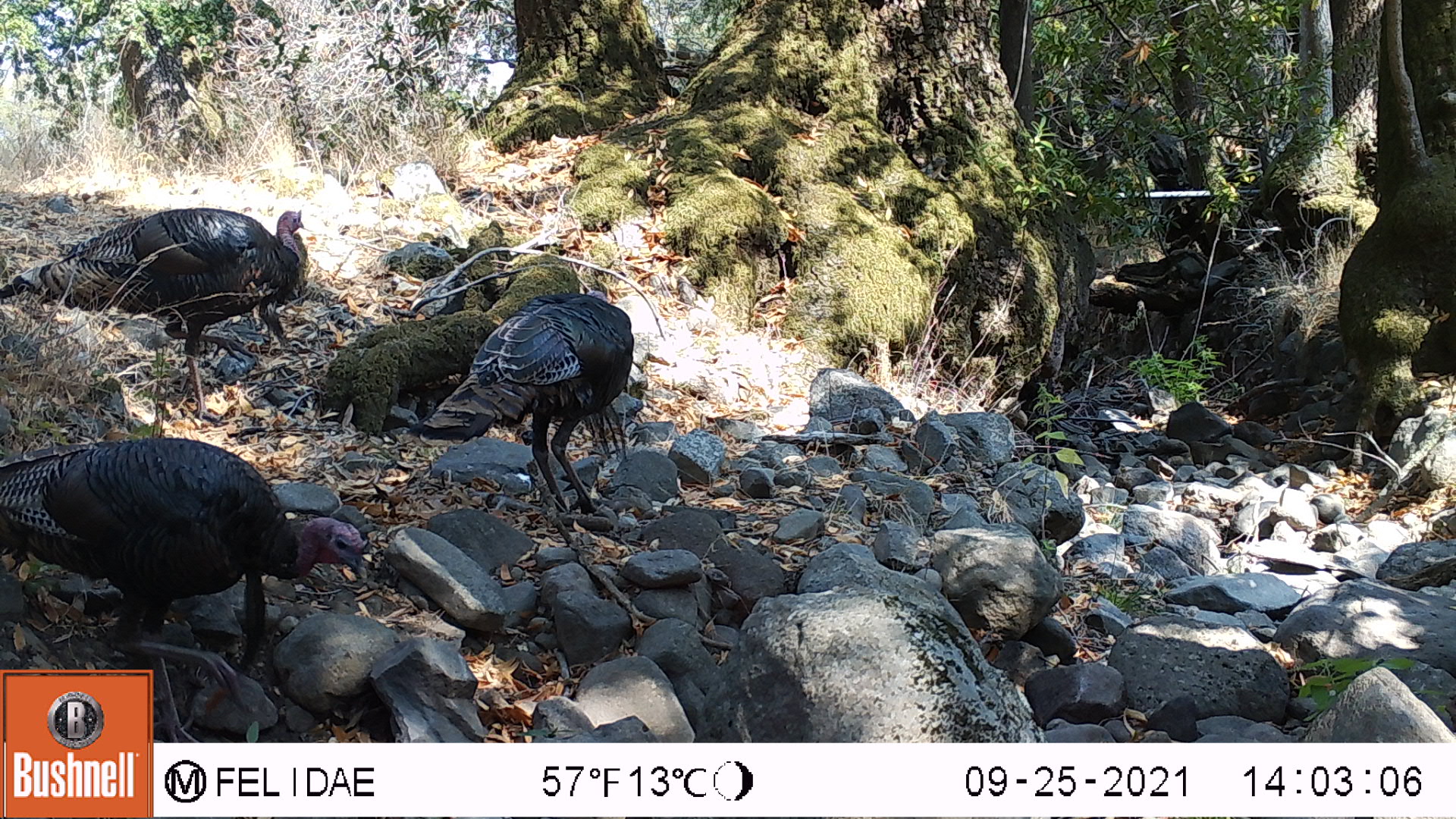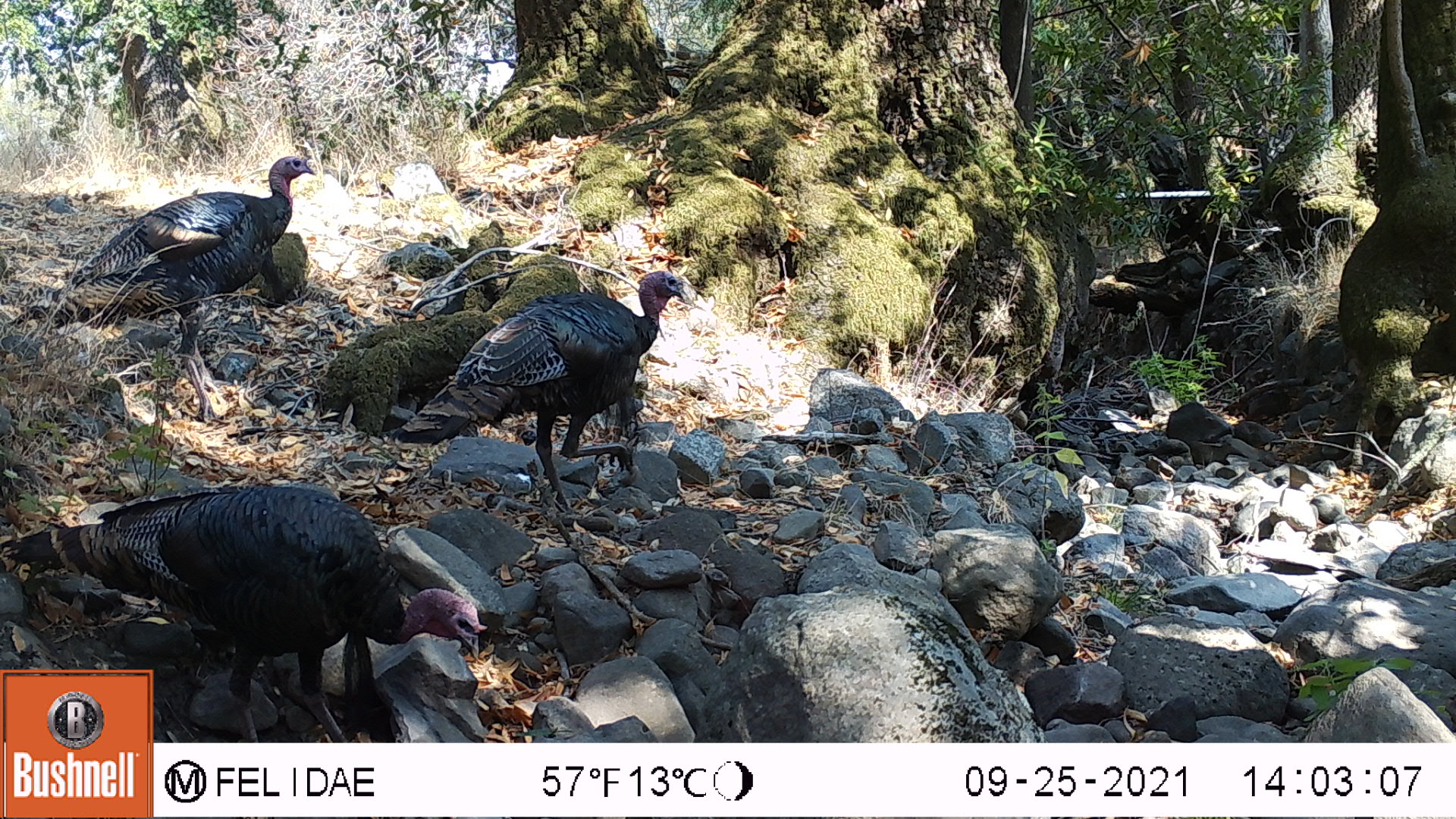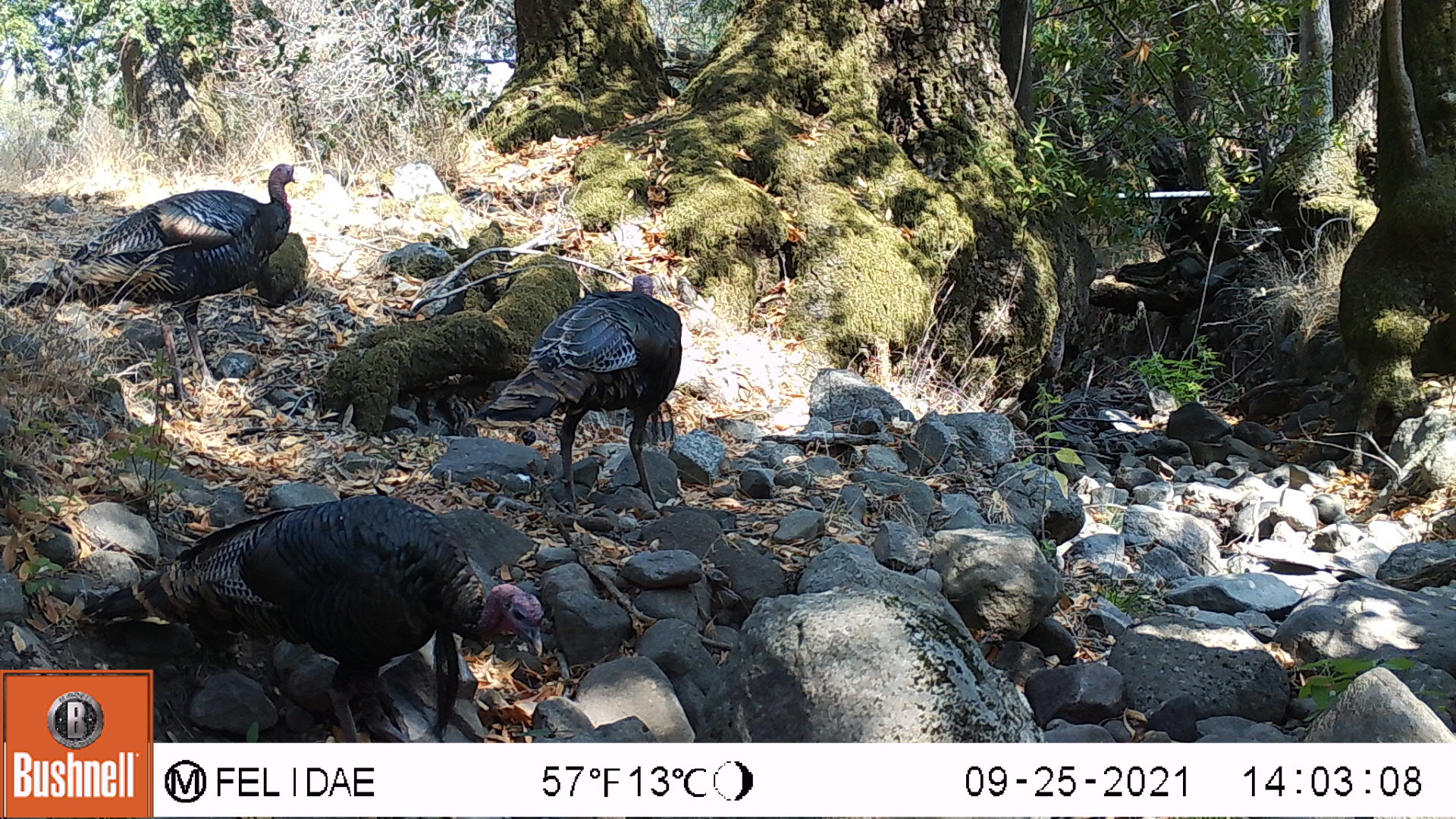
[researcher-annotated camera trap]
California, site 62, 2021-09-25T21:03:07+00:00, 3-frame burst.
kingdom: Animalia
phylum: Chordata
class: Aves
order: Galliformes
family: Phasianidae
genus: Meleagris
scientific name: Meleagris gallopavo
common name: turkey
Turkey (Meleagris gallopavo).